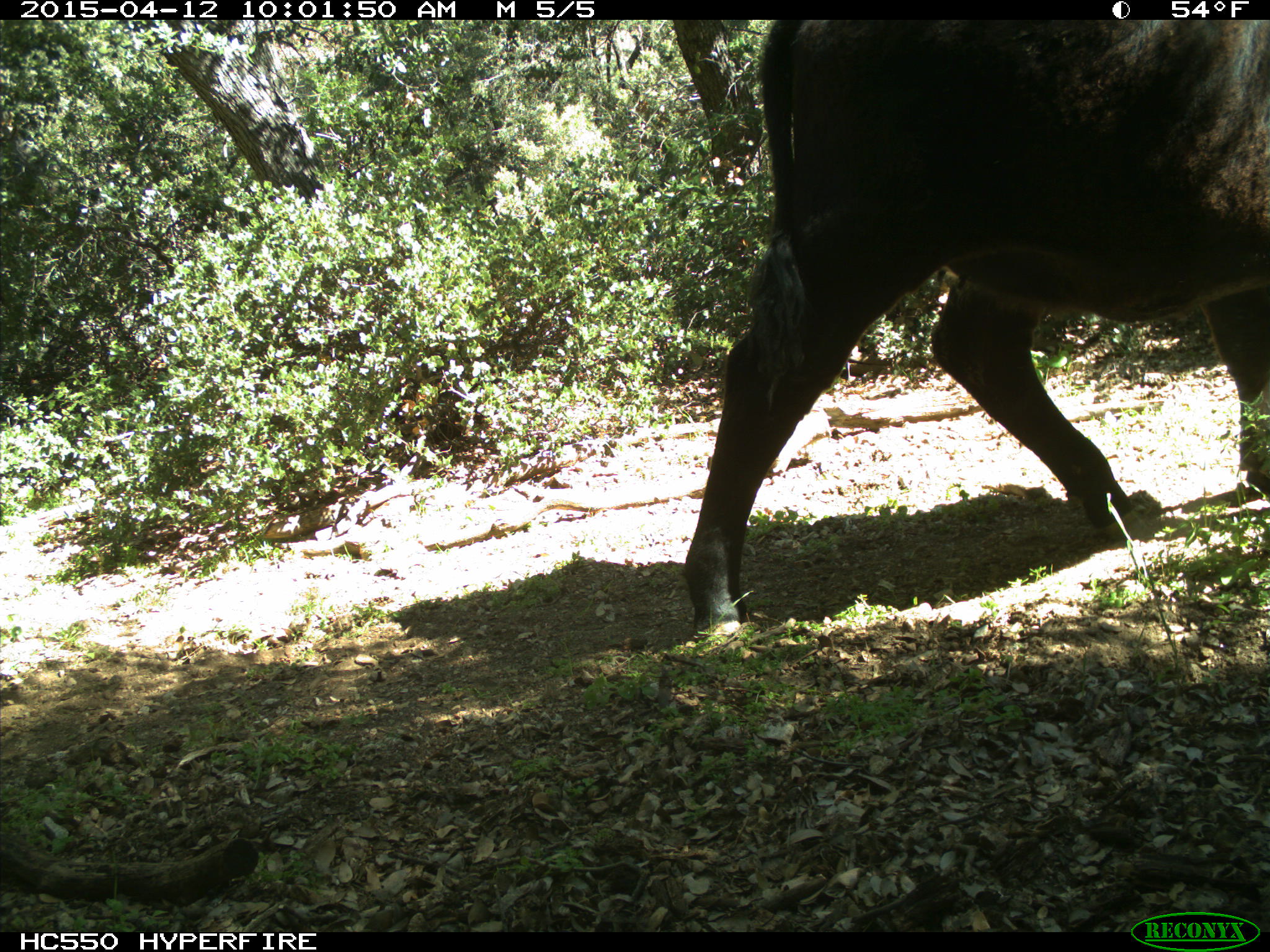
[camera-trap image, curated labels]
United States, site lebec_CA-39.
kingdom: Animalia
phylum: Chordata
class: Mammalia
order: Artiodactyla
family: Bovidae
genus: Bos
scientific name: Bos taurus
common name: domestic cow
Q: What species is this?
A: Bos taurus (domestic cow).